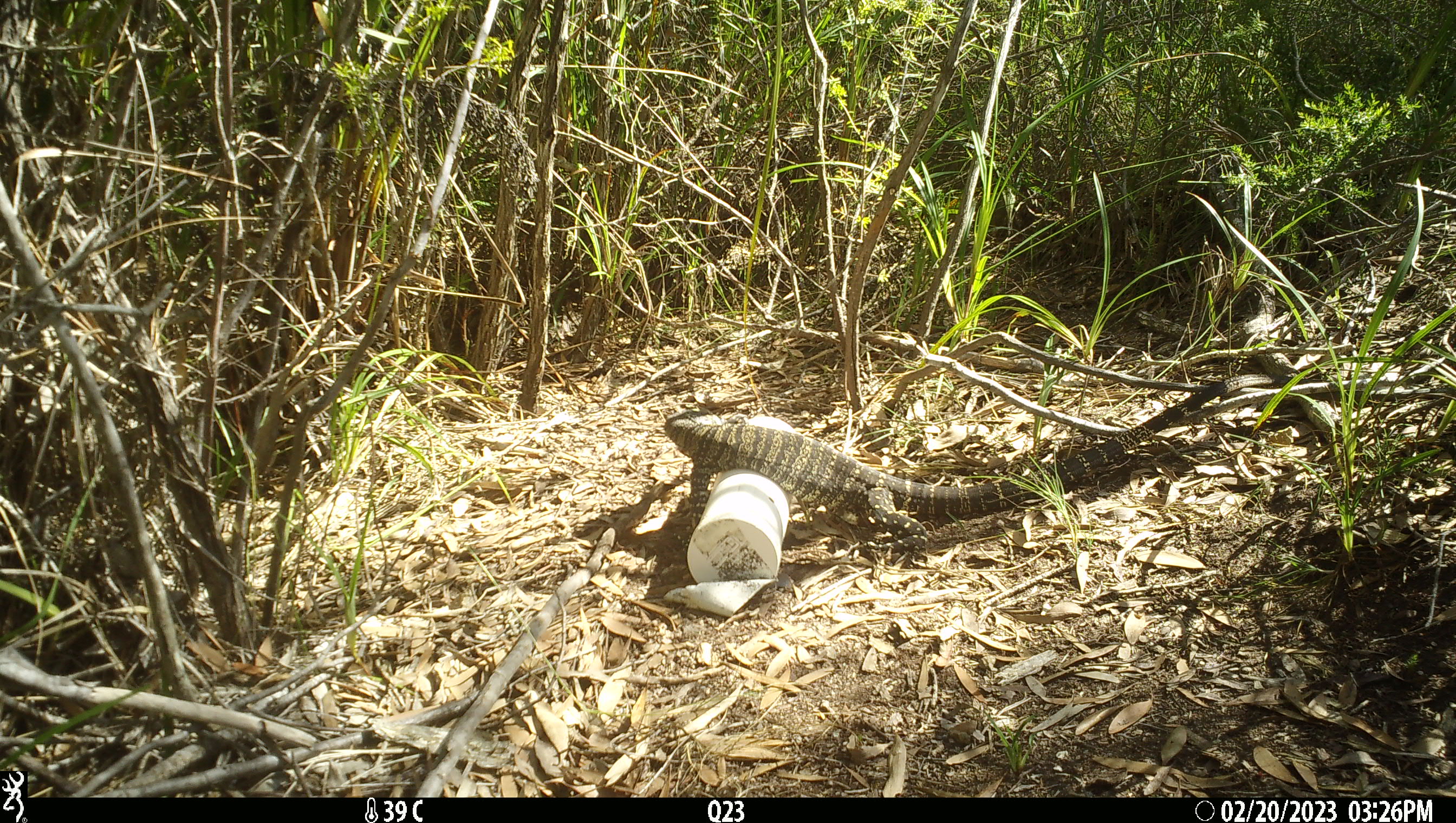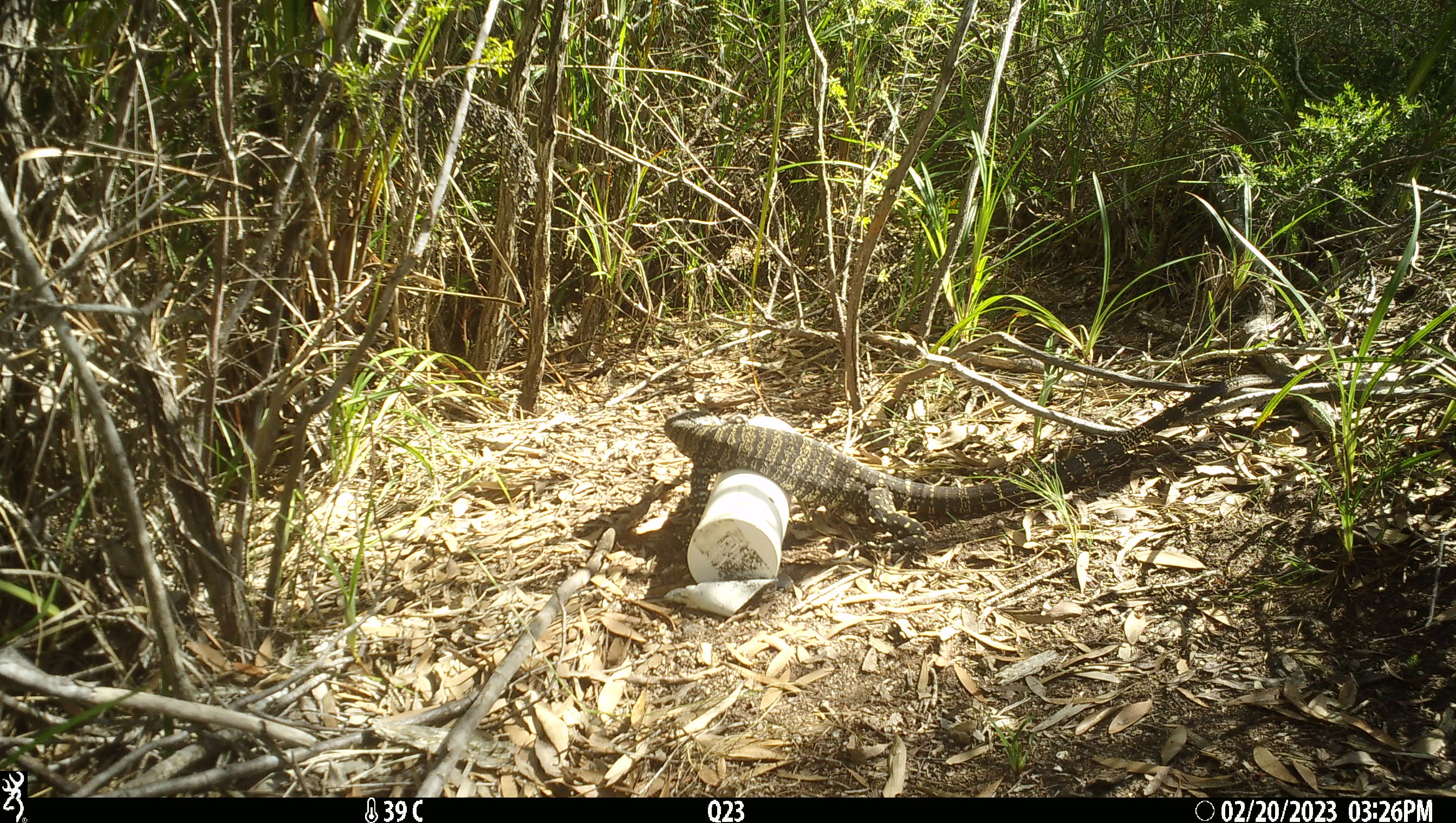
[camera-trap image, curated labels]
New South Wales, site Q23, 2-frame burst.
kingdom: Animalia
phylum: Chordata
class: Reptilia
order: Squamata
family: Varanidae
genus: Varanus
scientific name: Varanus varius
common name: lace monitor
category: goanna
Goanna (lace monitor) (Varanus varius).